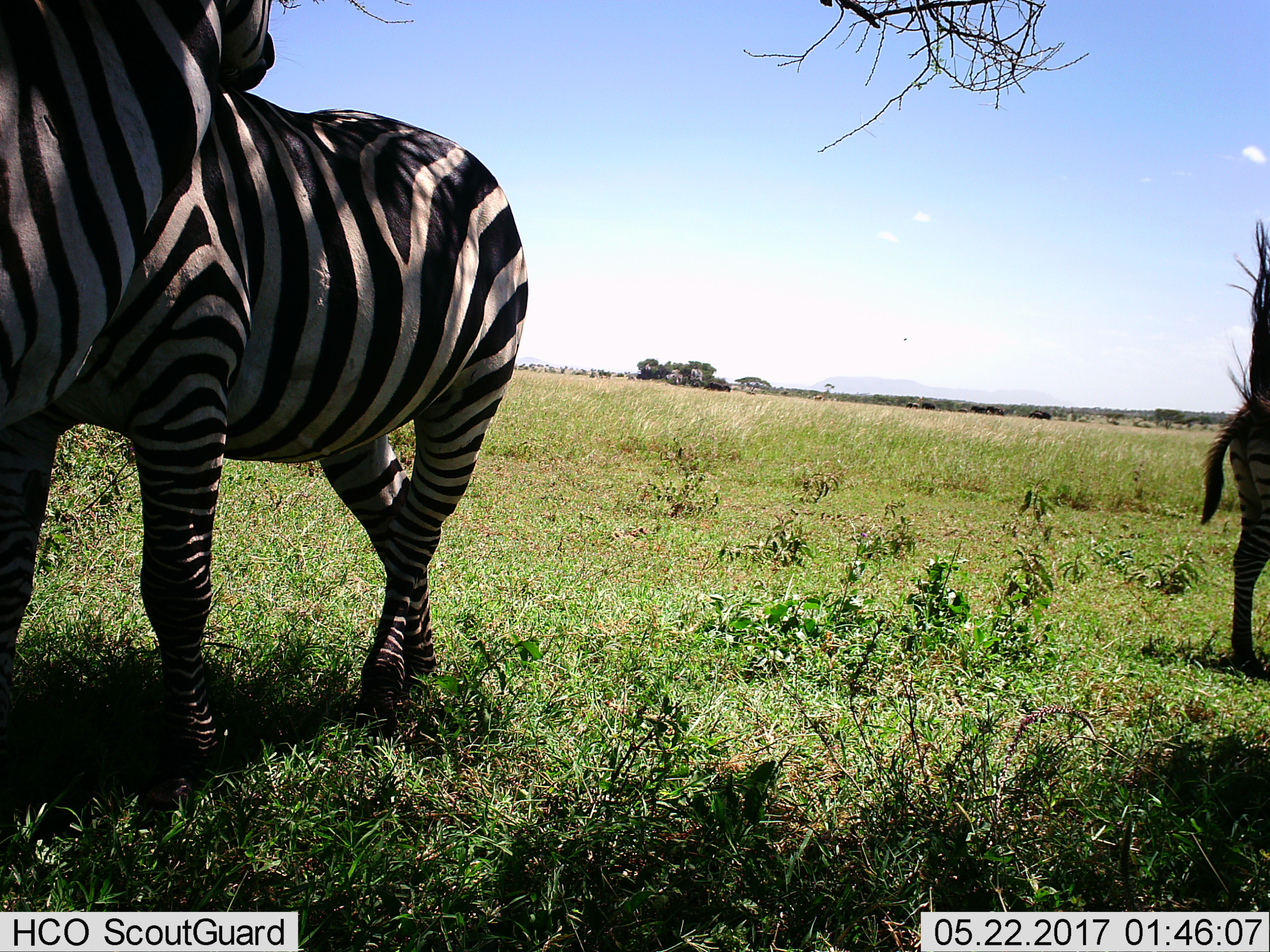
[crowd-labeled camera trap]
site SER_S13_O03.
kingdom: Animalia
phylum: Chordata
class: Mammalia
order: Perissodactyla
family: Equidae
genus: Equus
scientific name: Equus quagga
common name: plains zebra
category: zebraplains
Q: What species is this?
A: Zebraplains (plains zebra) (Equus quagga).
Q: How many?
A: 3.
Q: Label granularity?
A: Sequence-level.